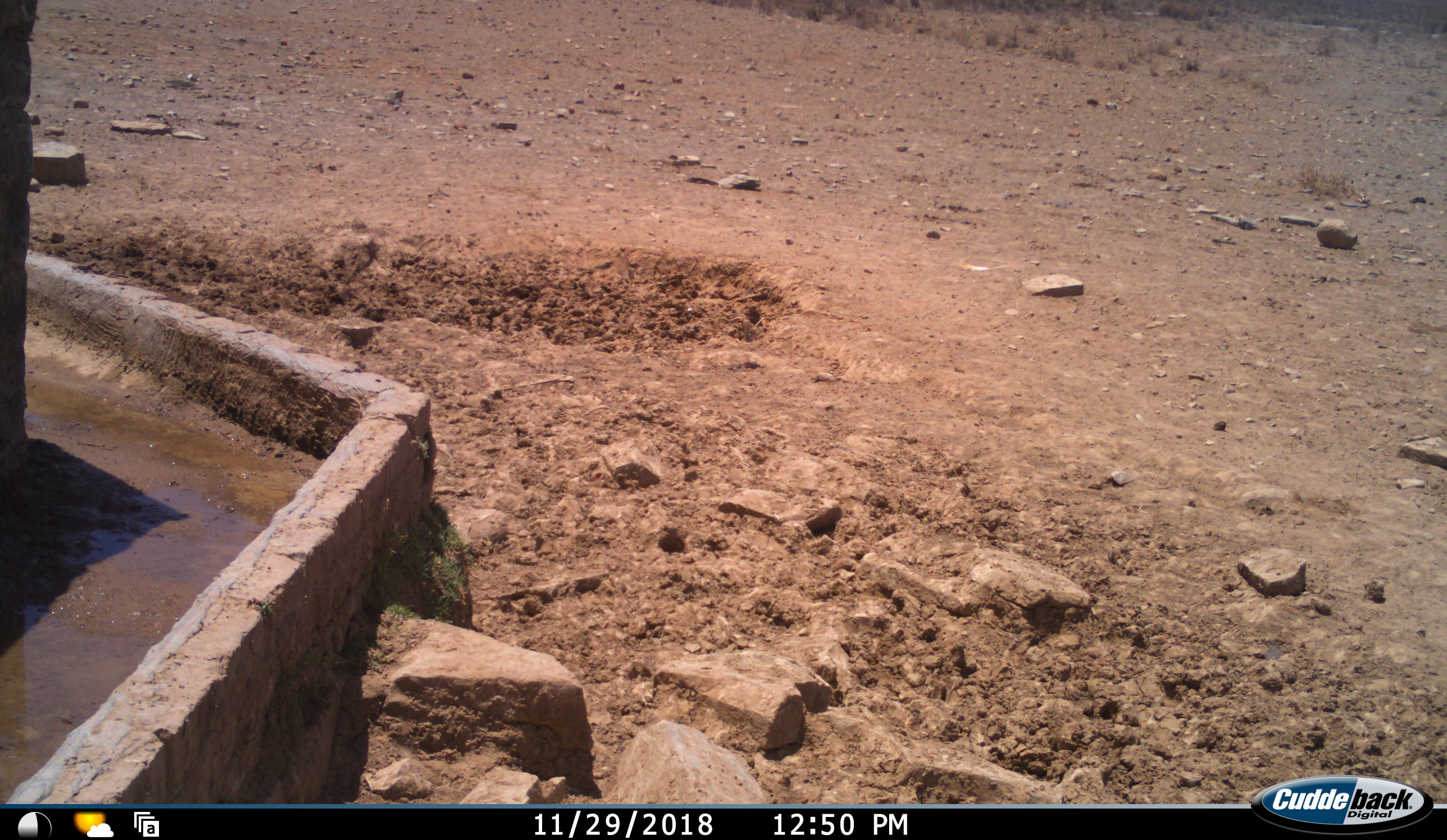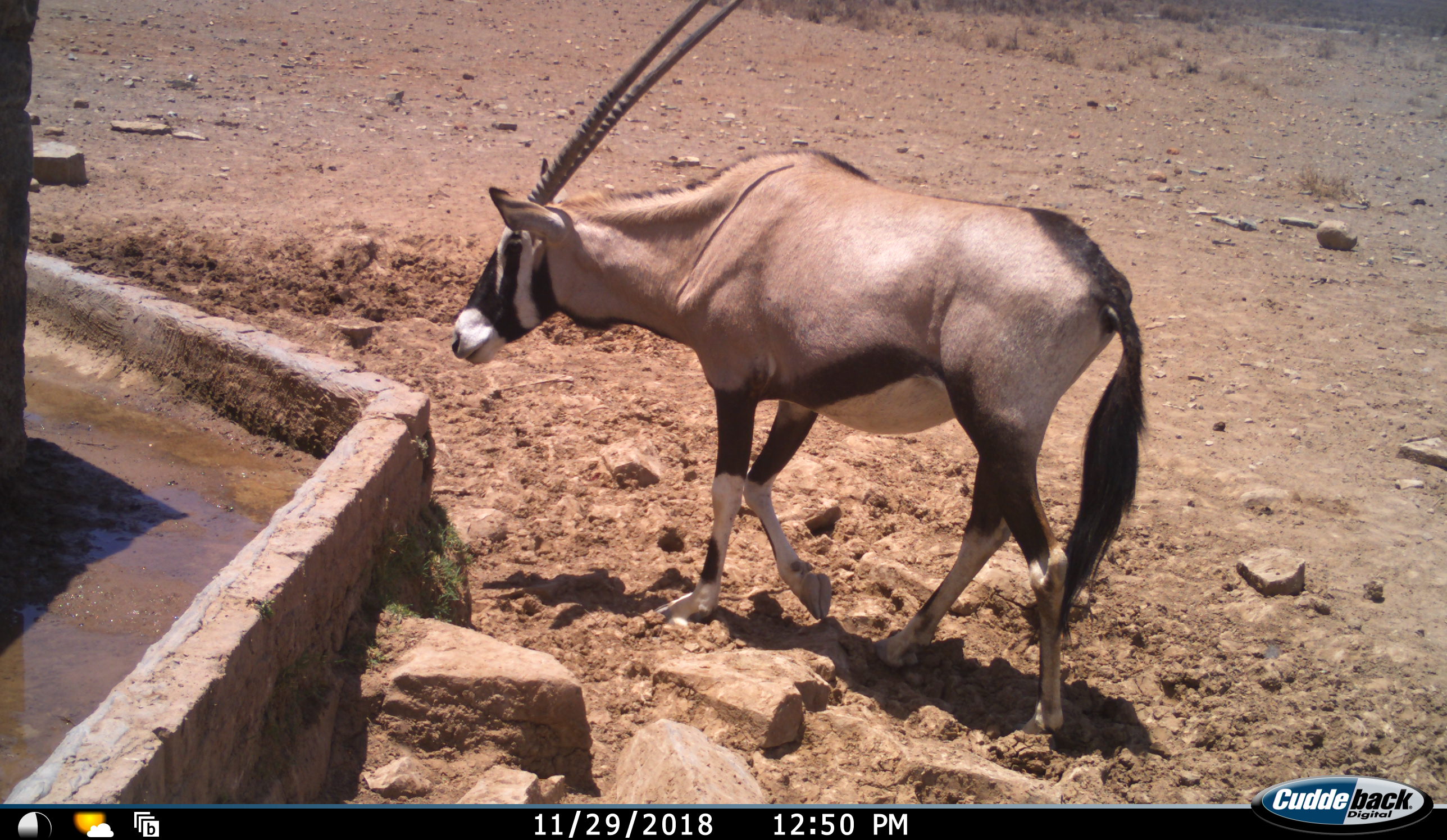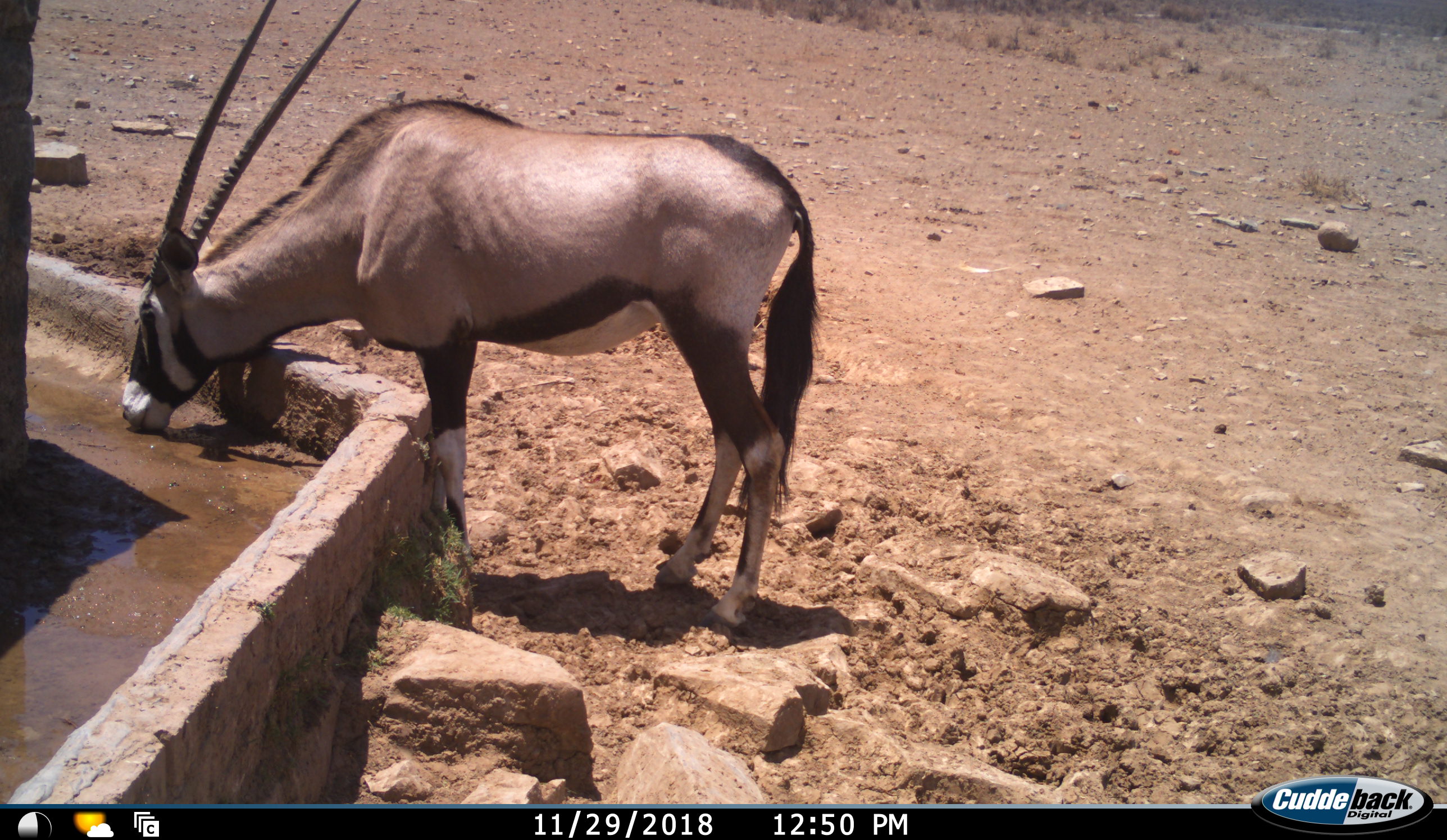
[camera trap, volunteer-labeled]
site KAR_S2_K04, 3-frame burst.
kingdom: Animalia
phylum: Chordata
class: Mammalia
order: Artiodactyla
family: Bovidae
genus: Oryx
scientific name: Oryx gazella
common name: gemsbok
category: oryx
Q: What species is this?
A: Oryx (gemsbok) (Oryx gazella).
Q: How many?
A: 1.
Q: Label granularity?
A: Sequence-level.